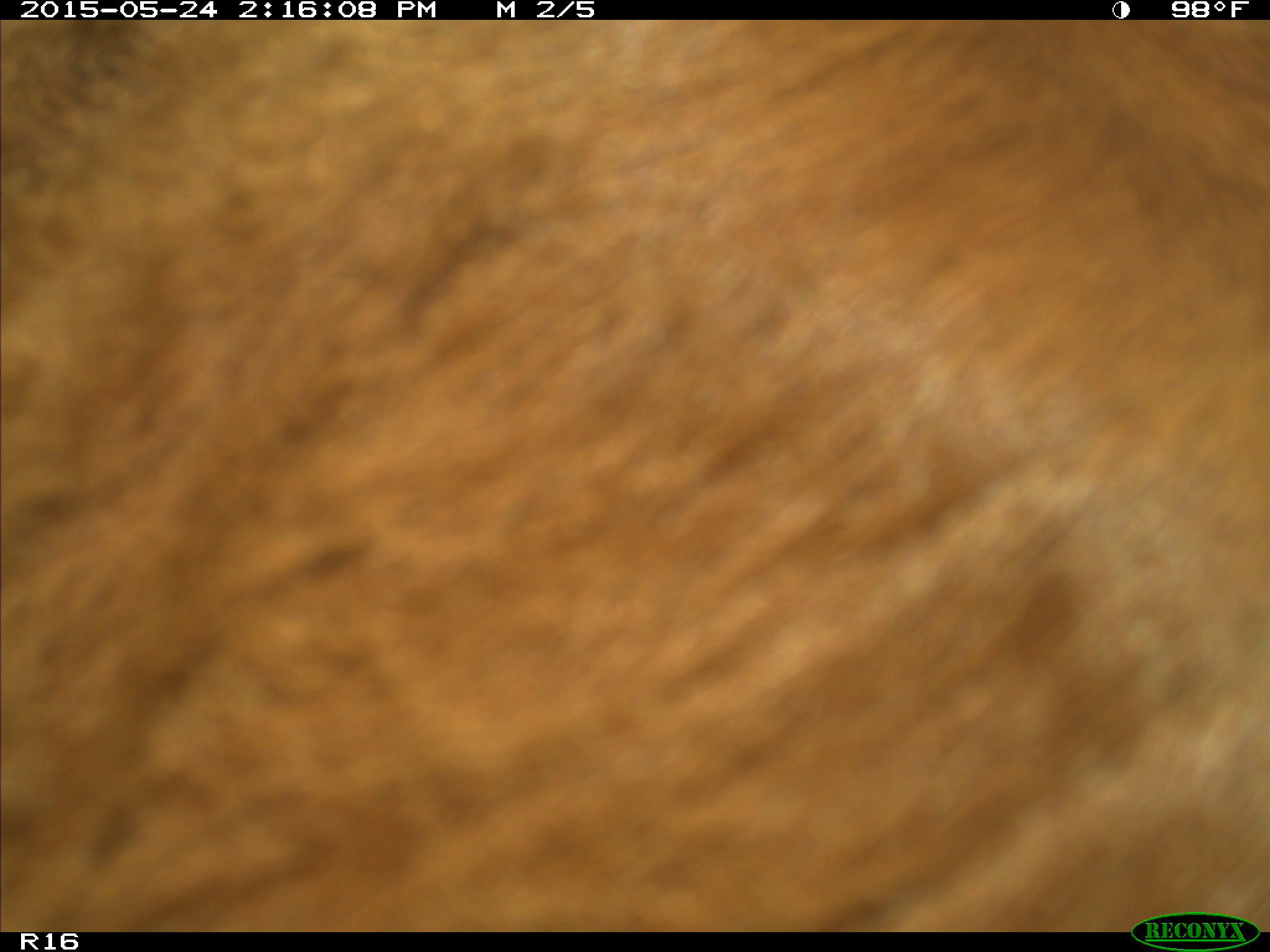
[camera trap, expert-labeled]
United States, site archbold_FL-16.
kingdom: Animalia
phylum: Chordata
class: Mammalia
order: Artiodactyla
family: Bovidae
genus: Bos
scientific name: Bos taurus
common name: domestic cow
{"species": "Bos taurus (domestic cow)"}